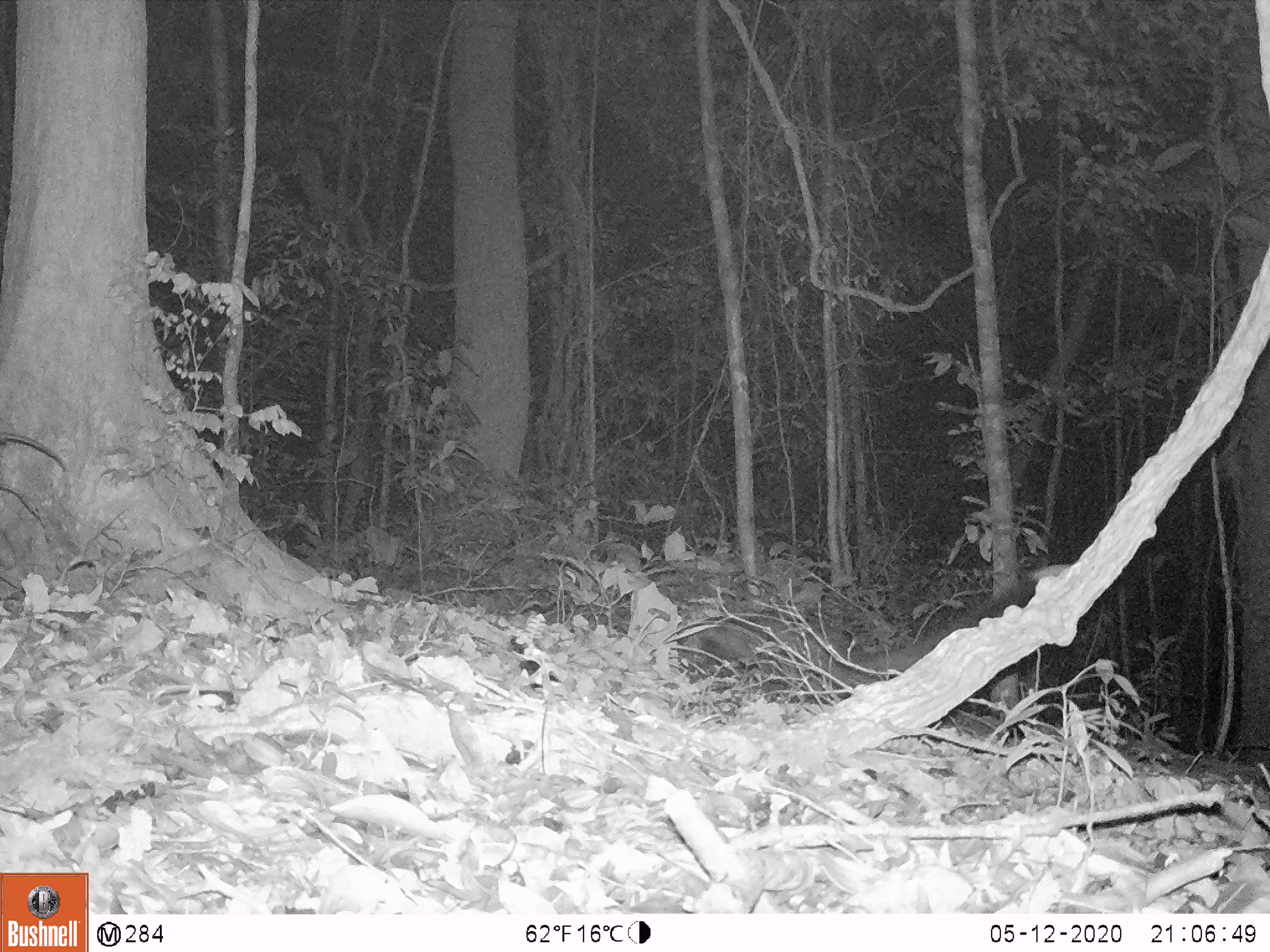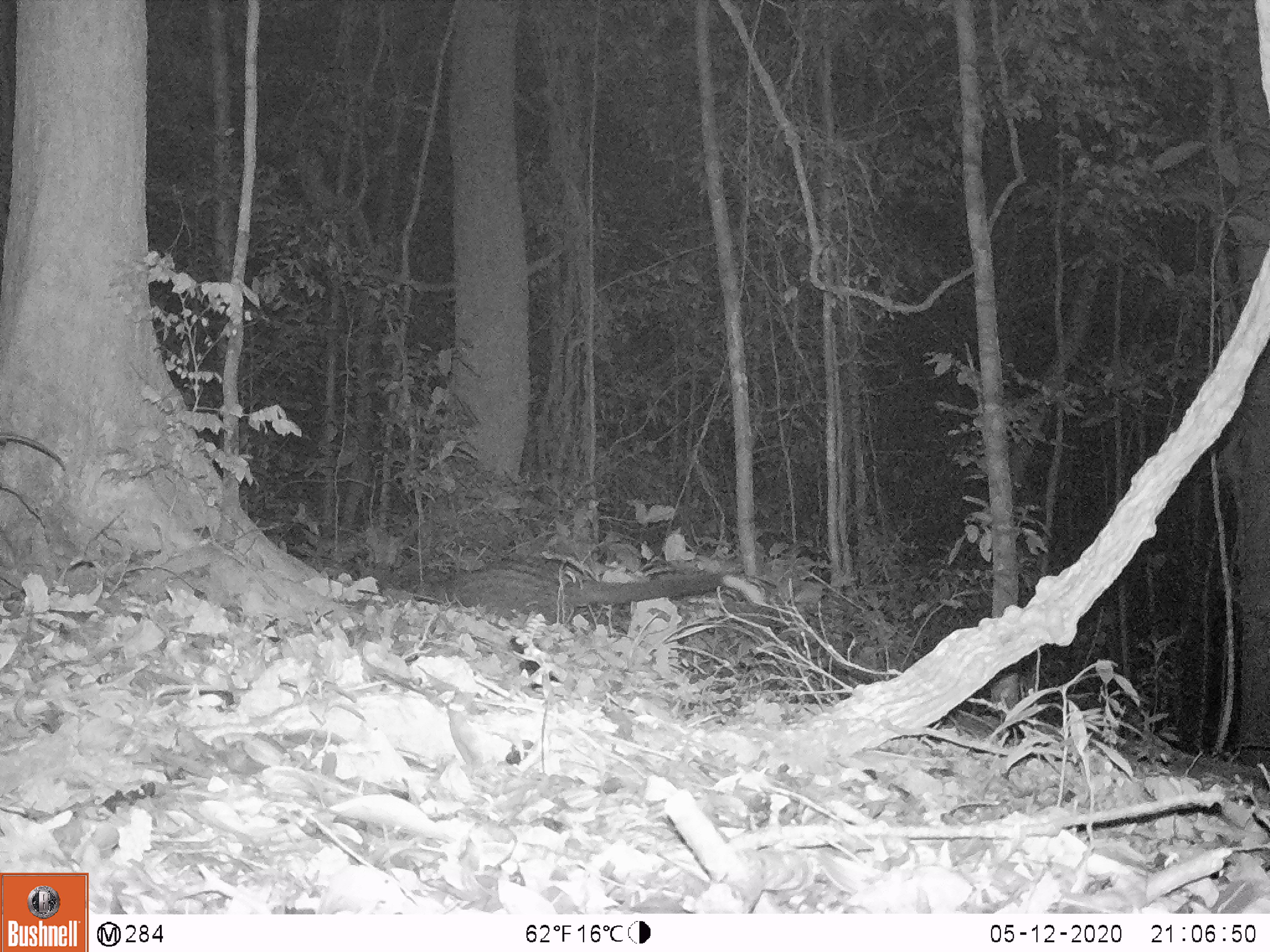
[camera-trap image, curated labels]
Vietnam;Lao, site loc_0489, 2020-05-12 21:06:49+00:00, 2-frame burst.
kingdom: Animalia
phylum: Chordata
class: Mammalia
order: Carnivora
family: Viverridae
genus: Paradoxurus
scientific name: Paradoxurus hermaphroditus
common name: common palm civet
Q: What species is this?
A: Common palm civet (Paradoxurus hermaphroditus).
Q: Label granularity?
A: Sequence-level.